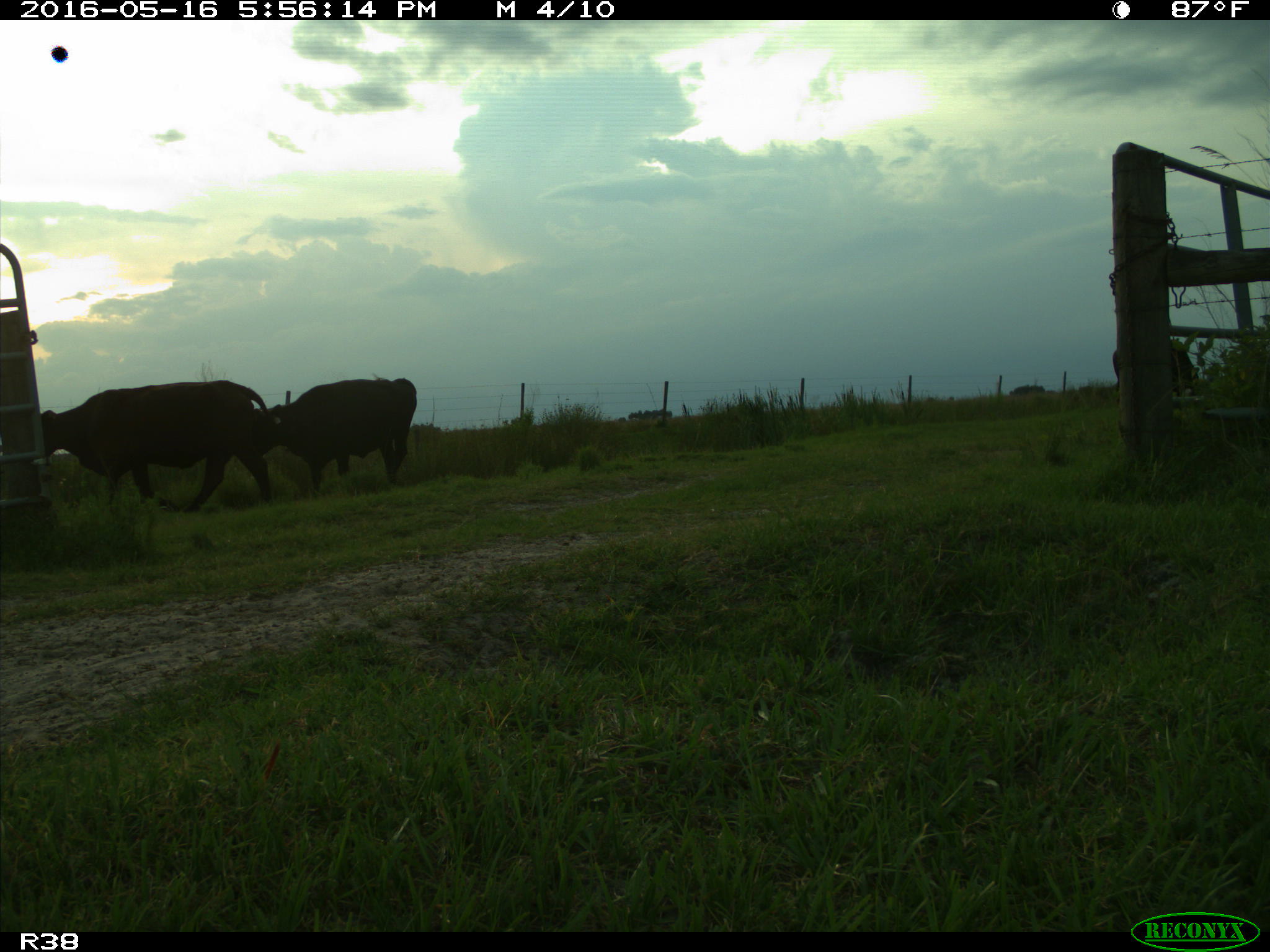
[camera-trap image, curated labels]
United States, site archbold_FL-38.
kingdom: Animalia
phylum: Chordata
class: Mammalia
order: Artiodactyla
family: Bovidae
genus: Bos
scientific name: Bos taurus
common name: domestic cow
Bos taurus (domestic cow).